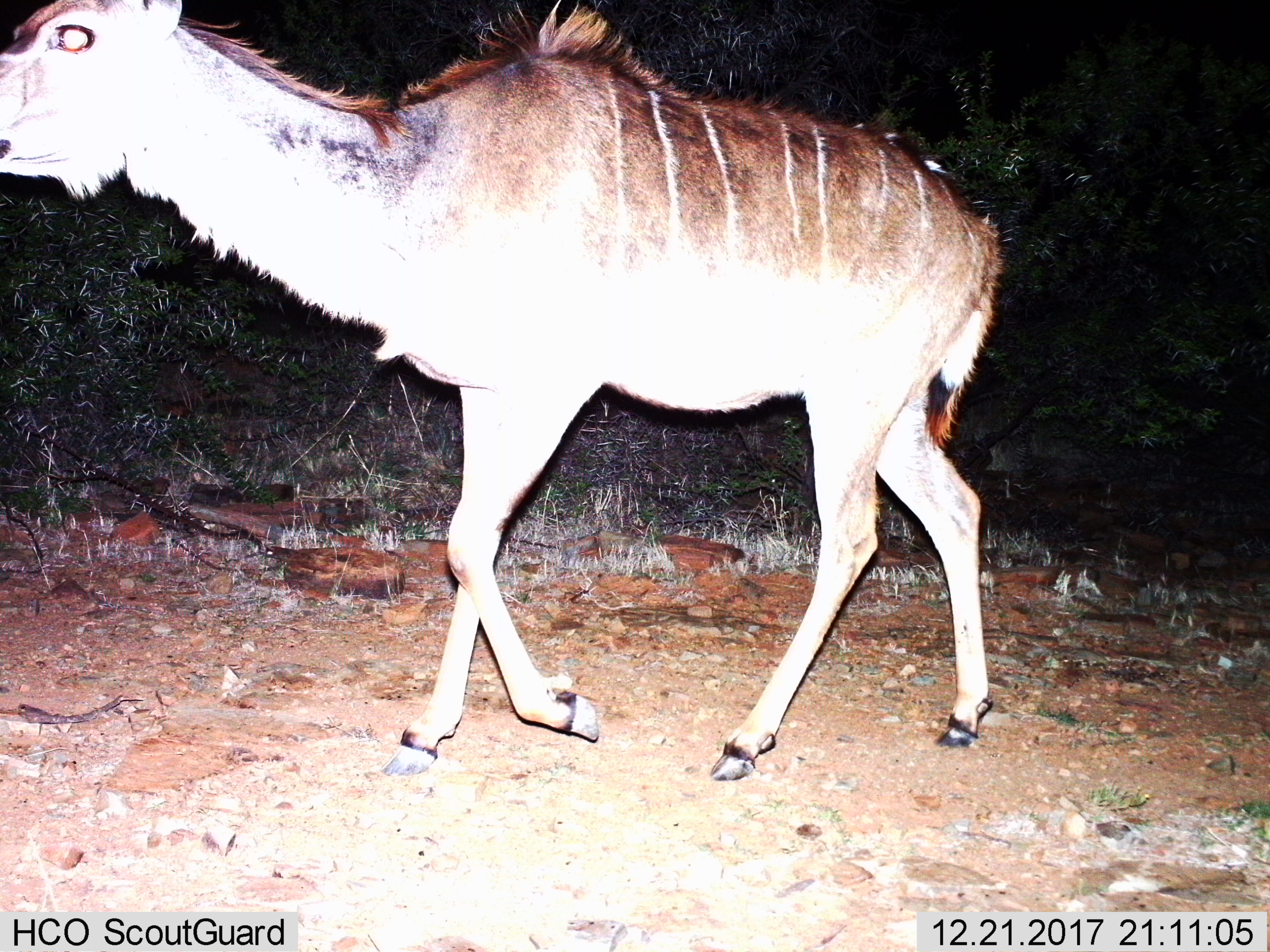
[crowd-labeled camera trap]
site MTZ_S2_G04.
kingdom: Animalia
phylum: Chordata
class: Mammalia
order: Artiodactyla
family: Bovidae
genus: Tragelaphus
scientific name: Tragelaphus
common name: kudu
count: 1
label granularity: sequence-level